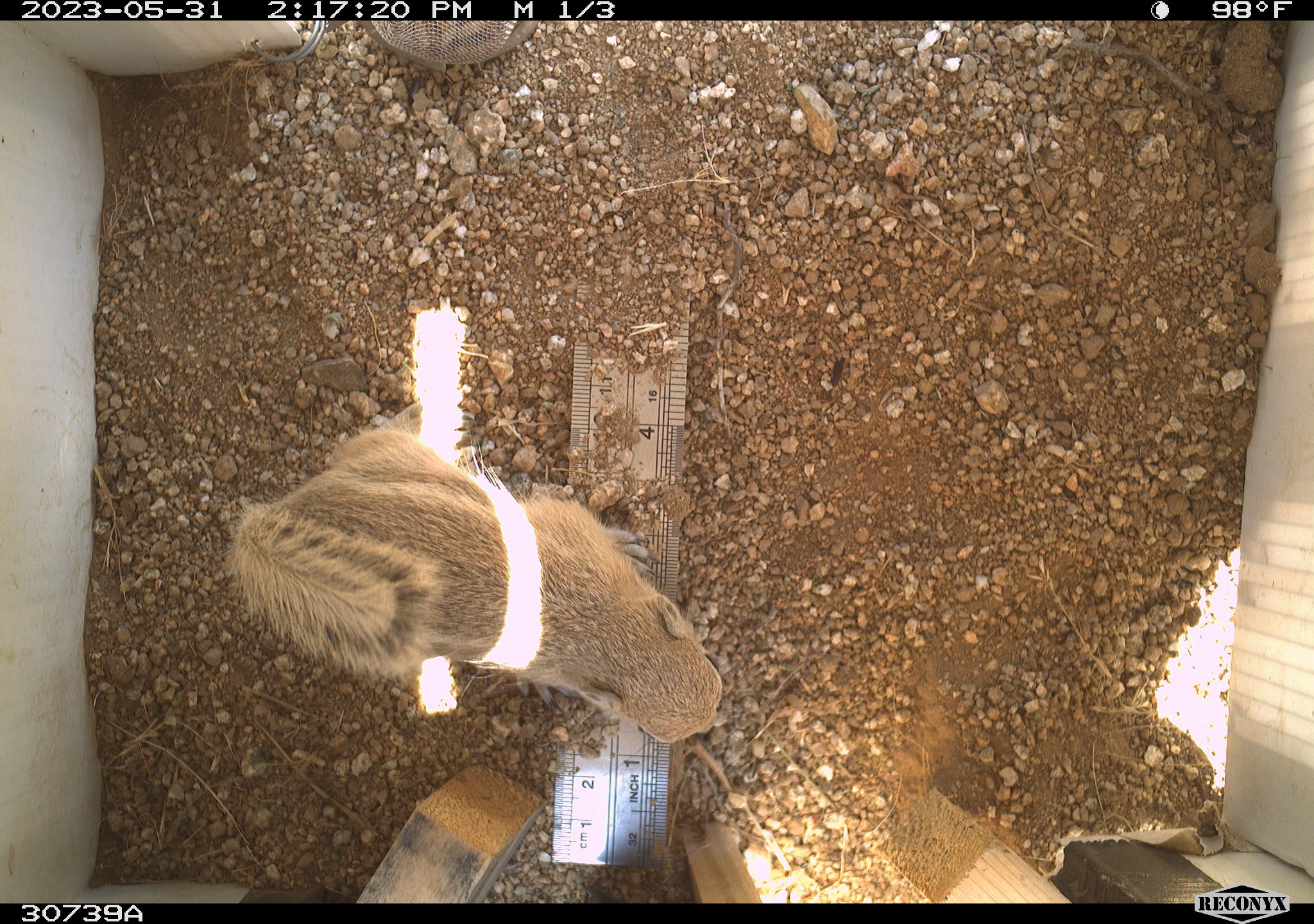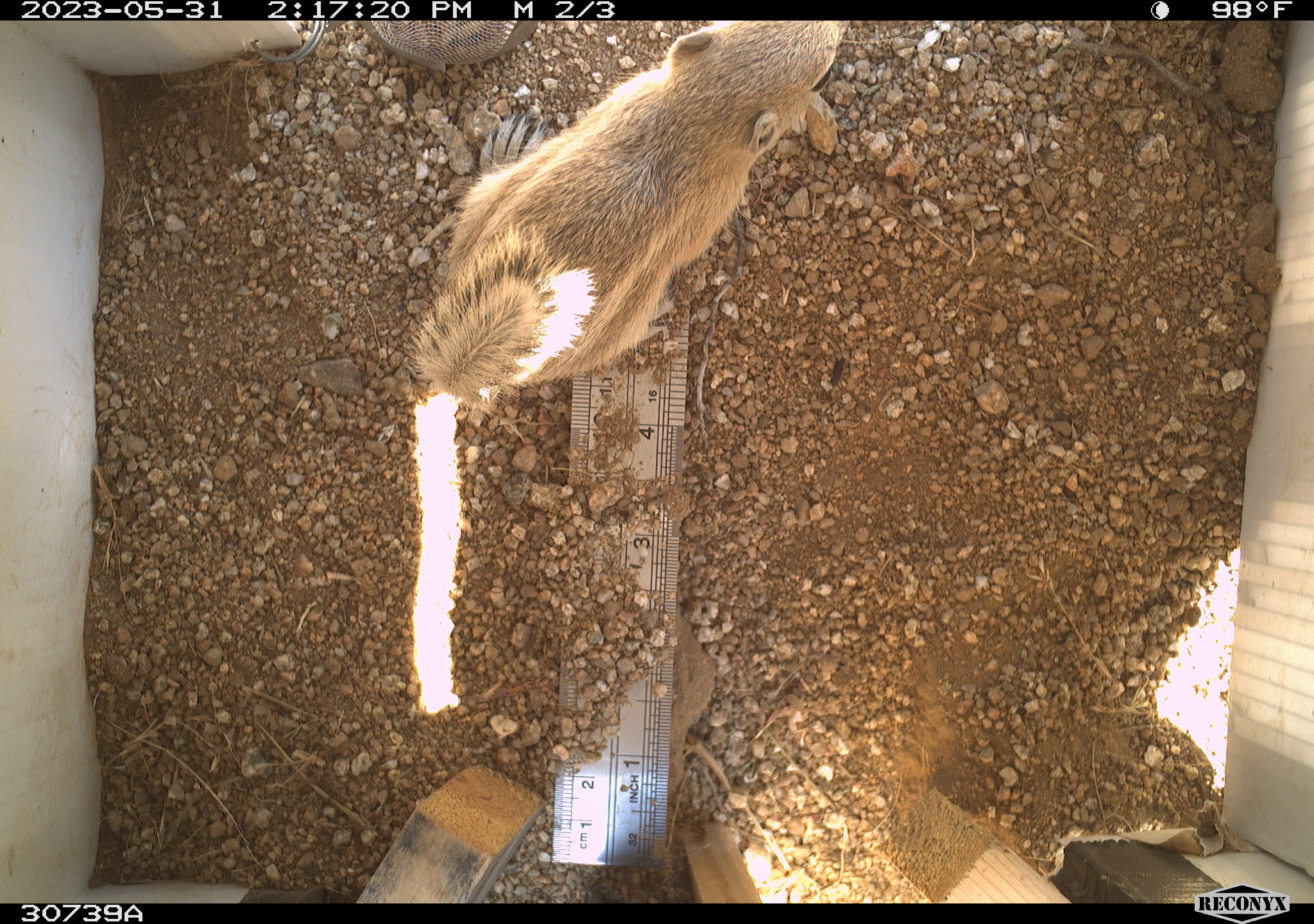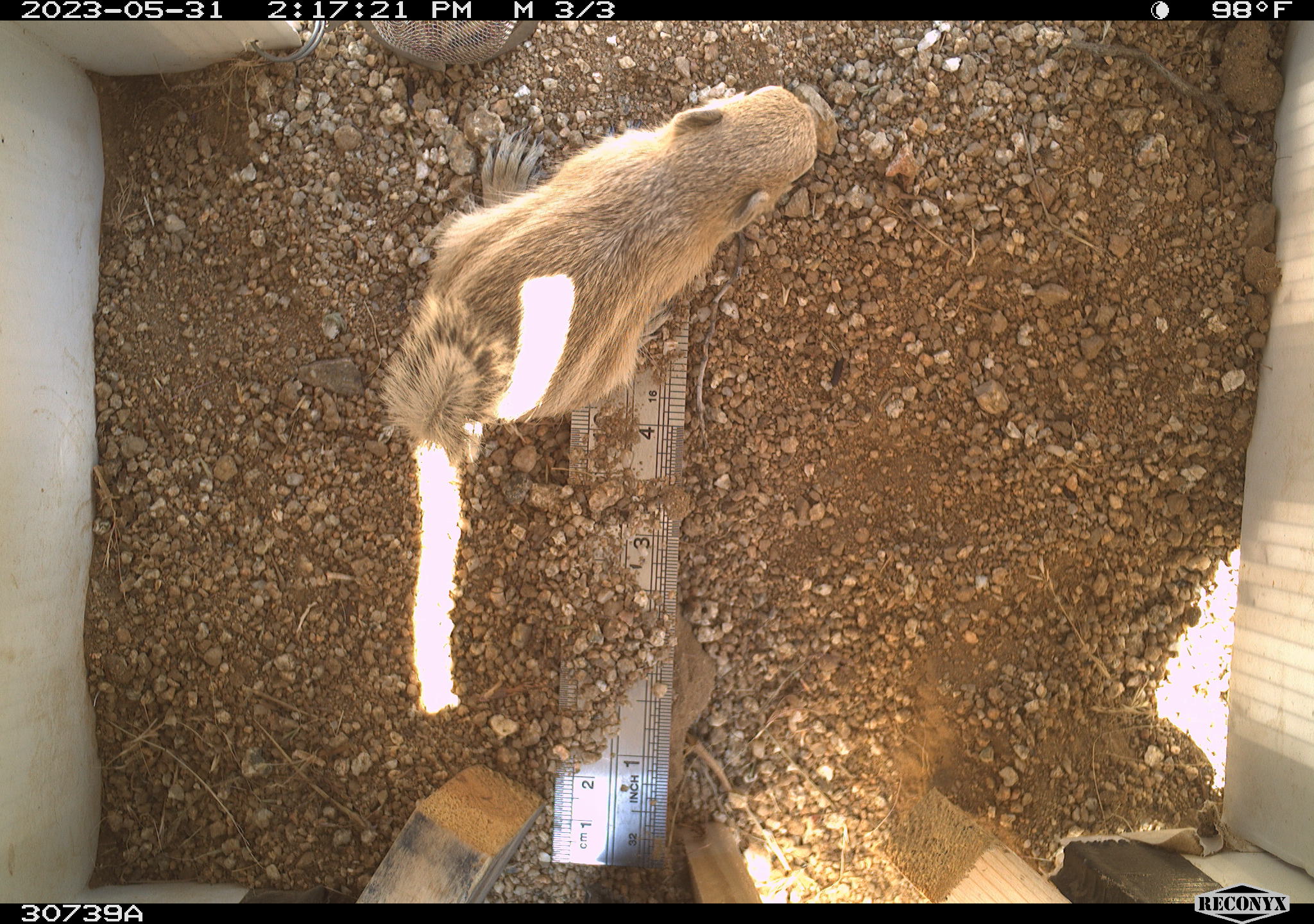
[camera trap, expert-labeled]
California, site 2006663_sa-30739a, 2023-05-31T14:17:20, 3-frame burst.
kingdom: Animalia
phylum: Chordata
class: Mammalia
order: Rodentia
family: Sciuridae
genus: Ammospermophilus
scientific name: Ammospermophilus leucurus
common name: white-tailed antelope squirrel